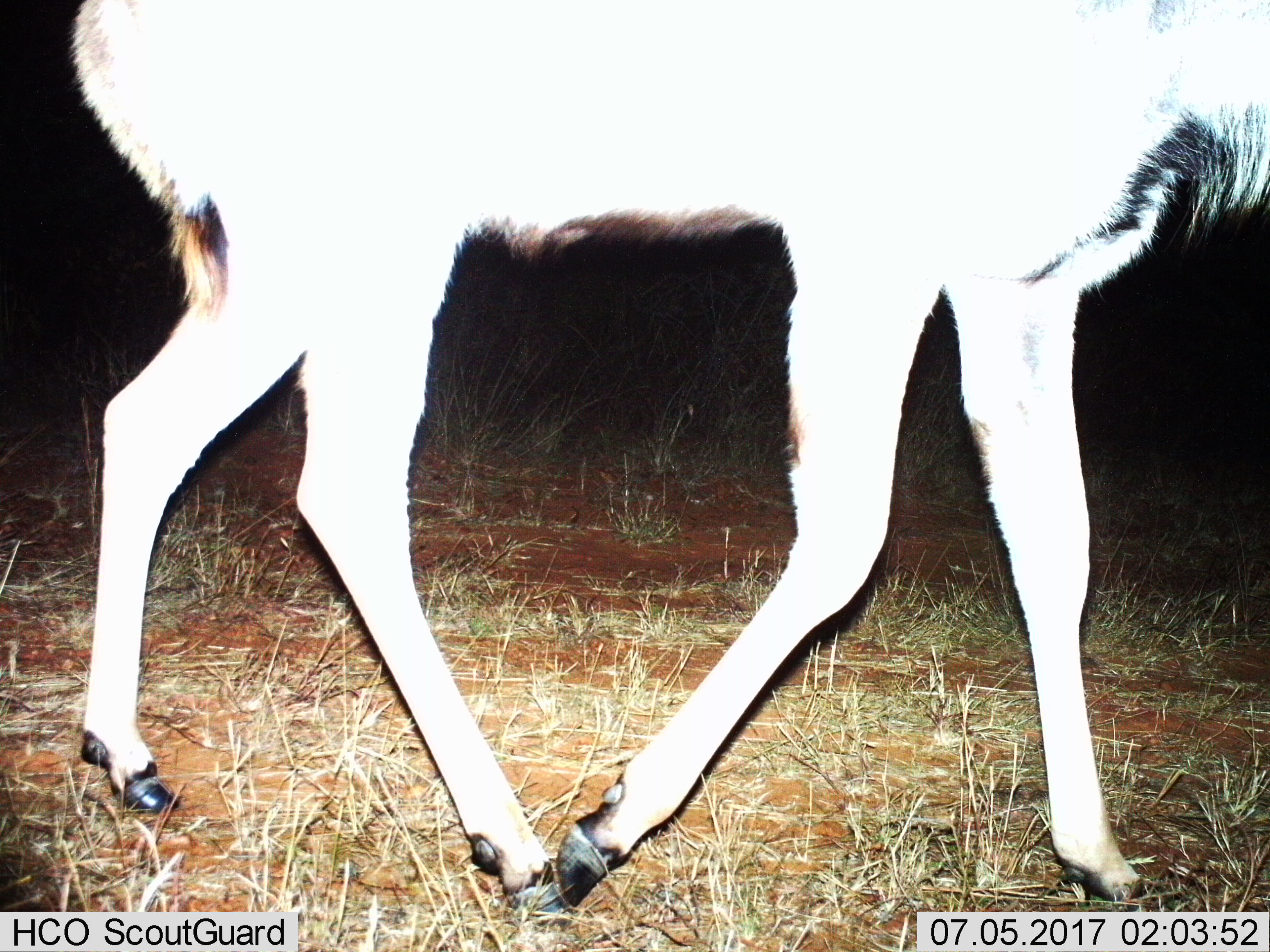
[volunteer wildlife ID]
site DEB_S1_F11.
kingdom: Animalia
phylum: Chordata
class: Mammalia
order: Artiodactyla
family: Bovidae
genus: Tragelaphus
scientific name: Tragelaphus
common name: kudu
Kudu (Tragelaphus), count 1. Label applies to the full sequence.